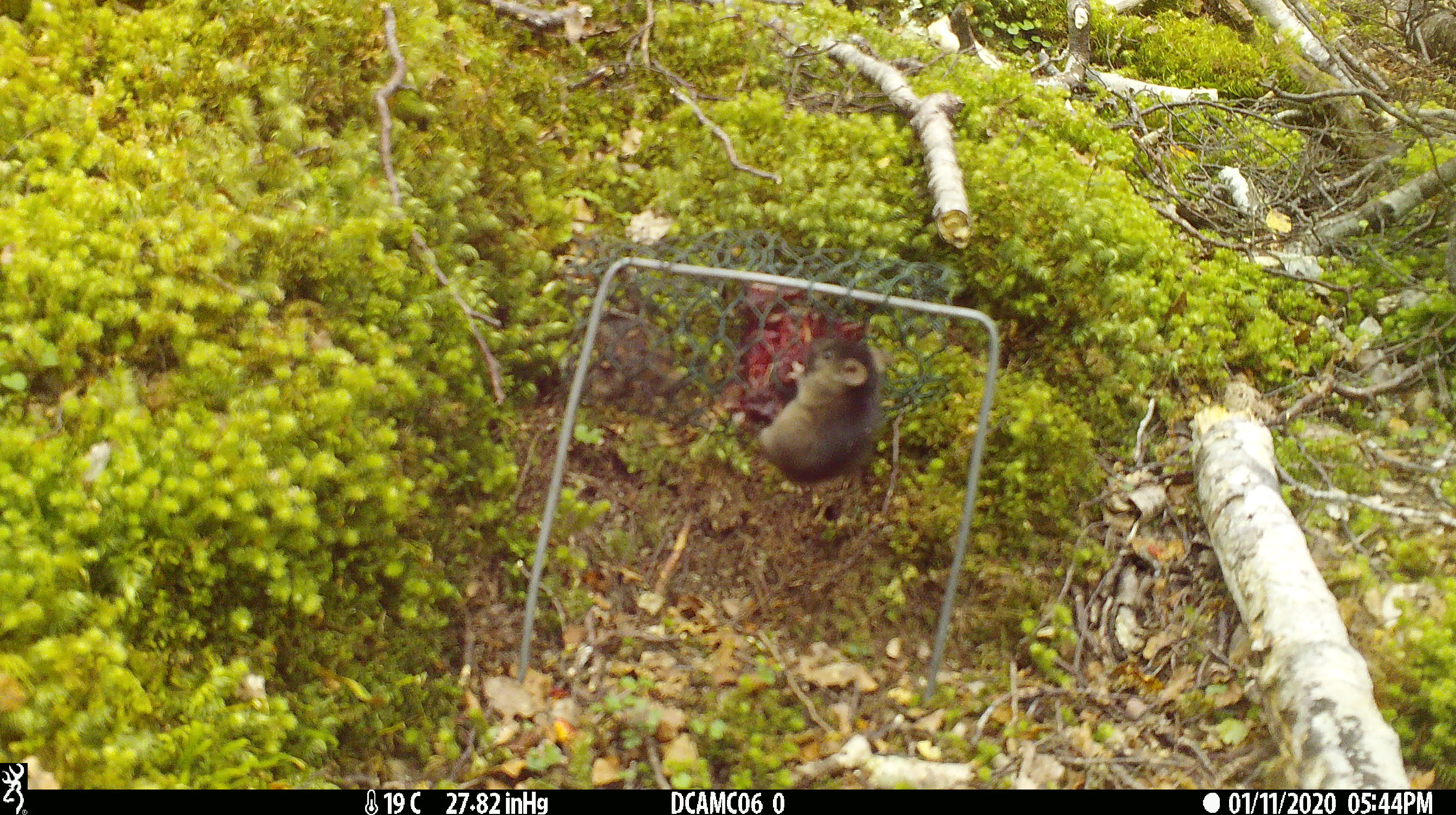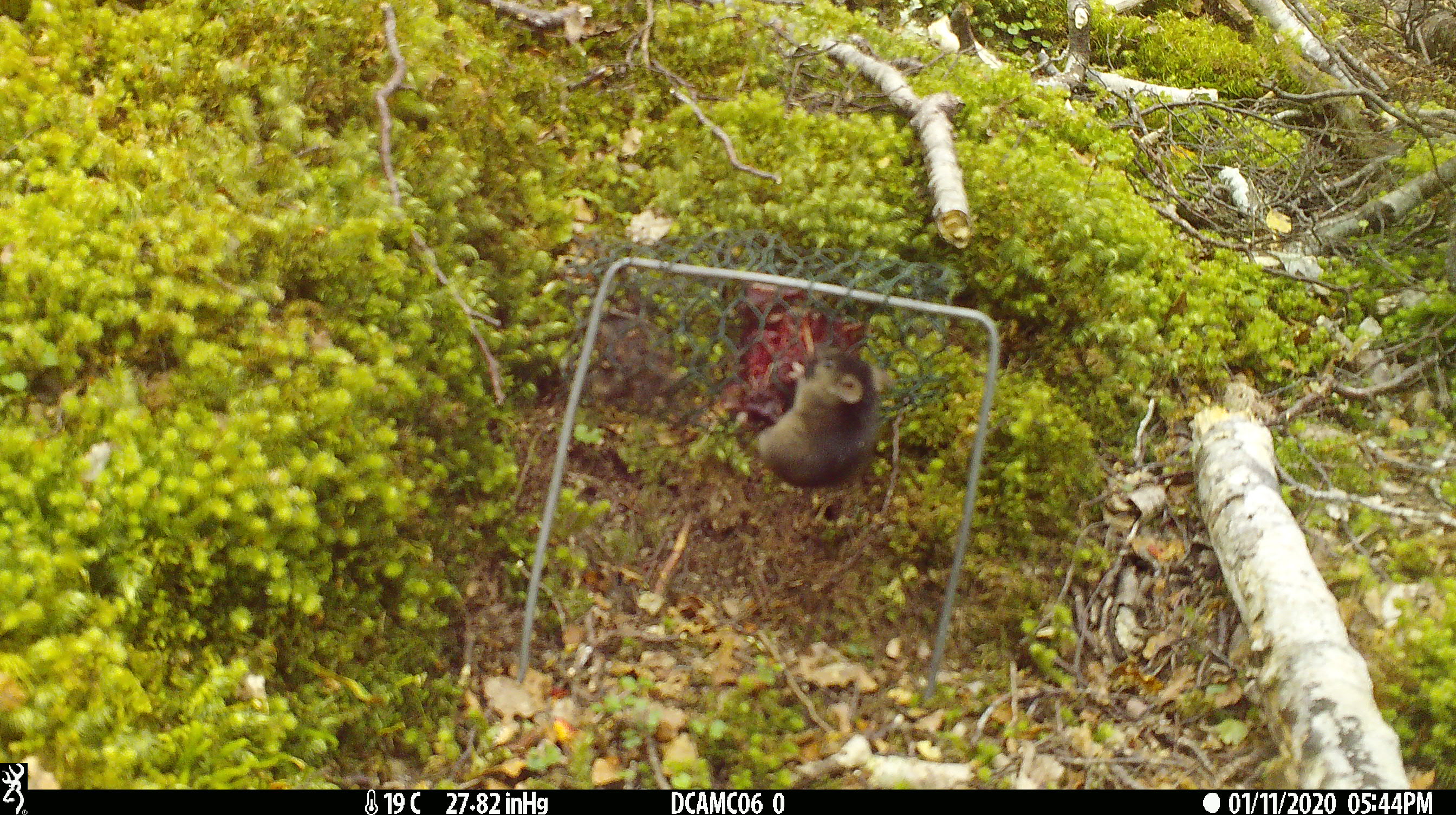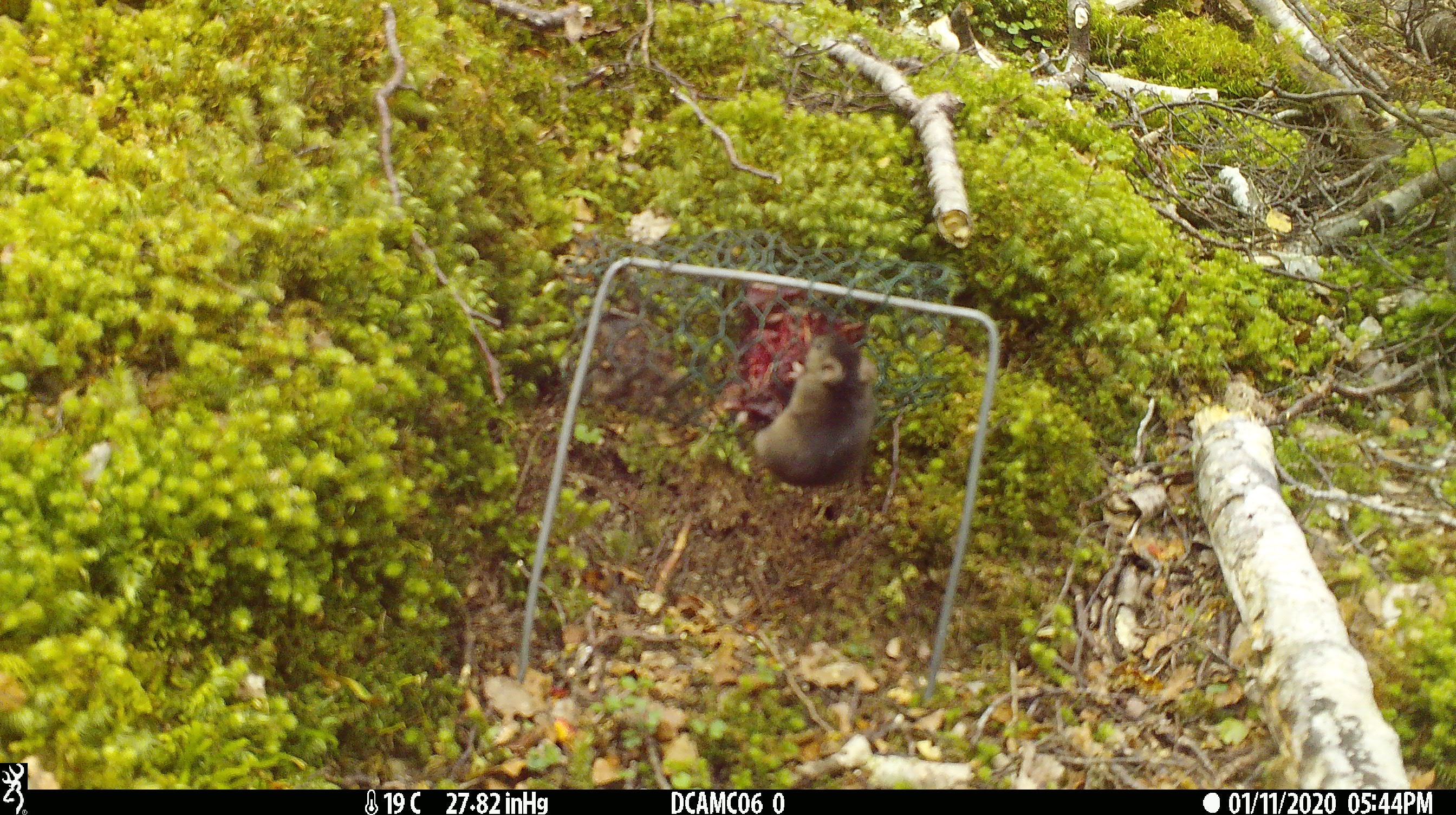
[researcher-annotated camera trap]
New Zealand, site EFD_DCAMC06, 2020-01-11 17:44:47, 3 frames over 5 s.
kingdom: Animalia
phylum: Chordata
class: Mammalia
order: Rodentia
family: Muridae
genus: Mus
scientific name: Mus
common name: mouse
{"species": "mouse (Mus)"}